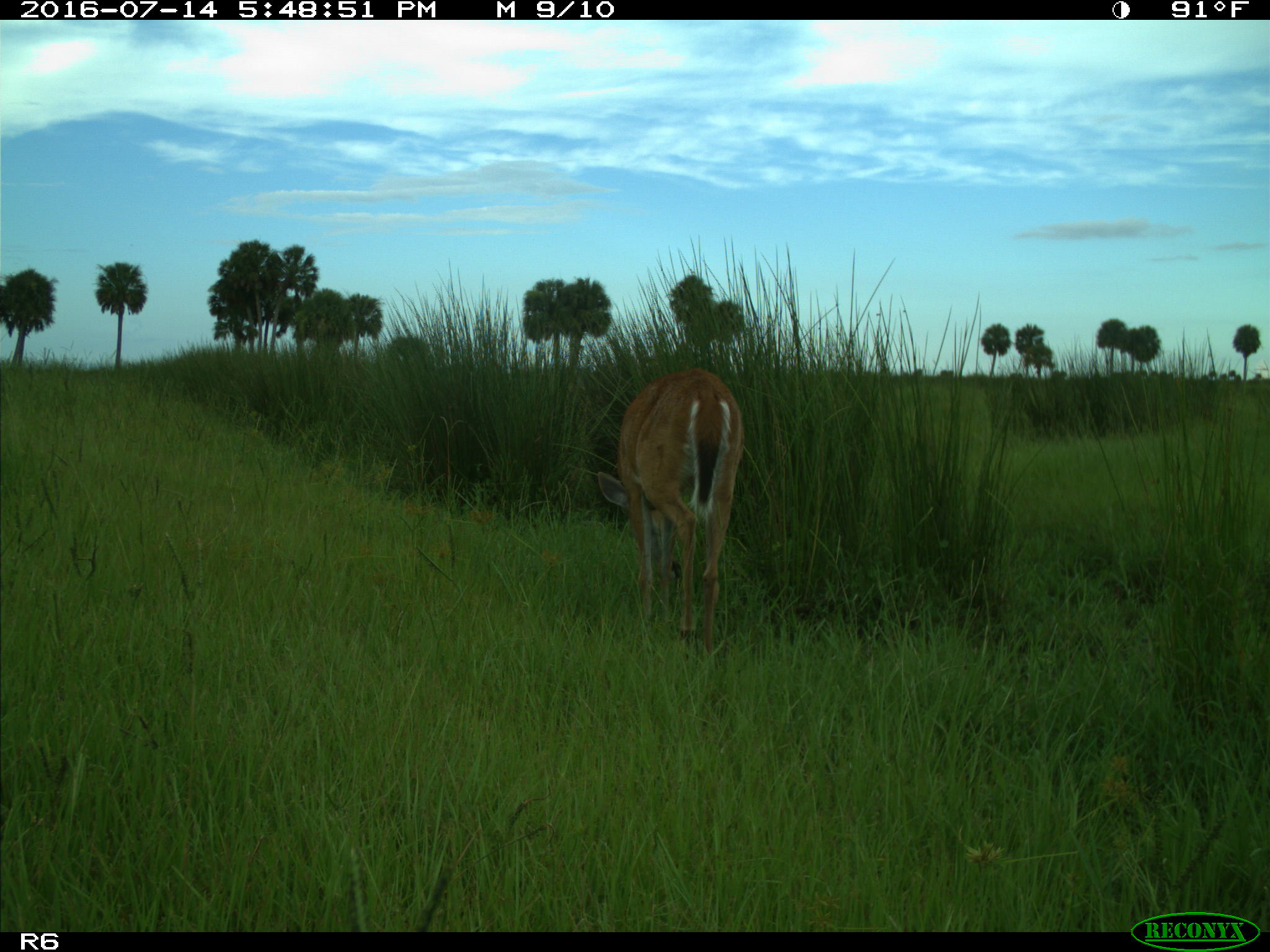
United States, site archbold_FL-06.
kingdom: Animalia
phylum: Chordata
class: Mammalia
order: Artiodactyla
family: Cervidae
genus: Odocoileus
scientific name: Odocoileus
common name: deer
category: unidentified deer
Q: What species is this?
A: Unidentified deer (deer) (Odocoileus).